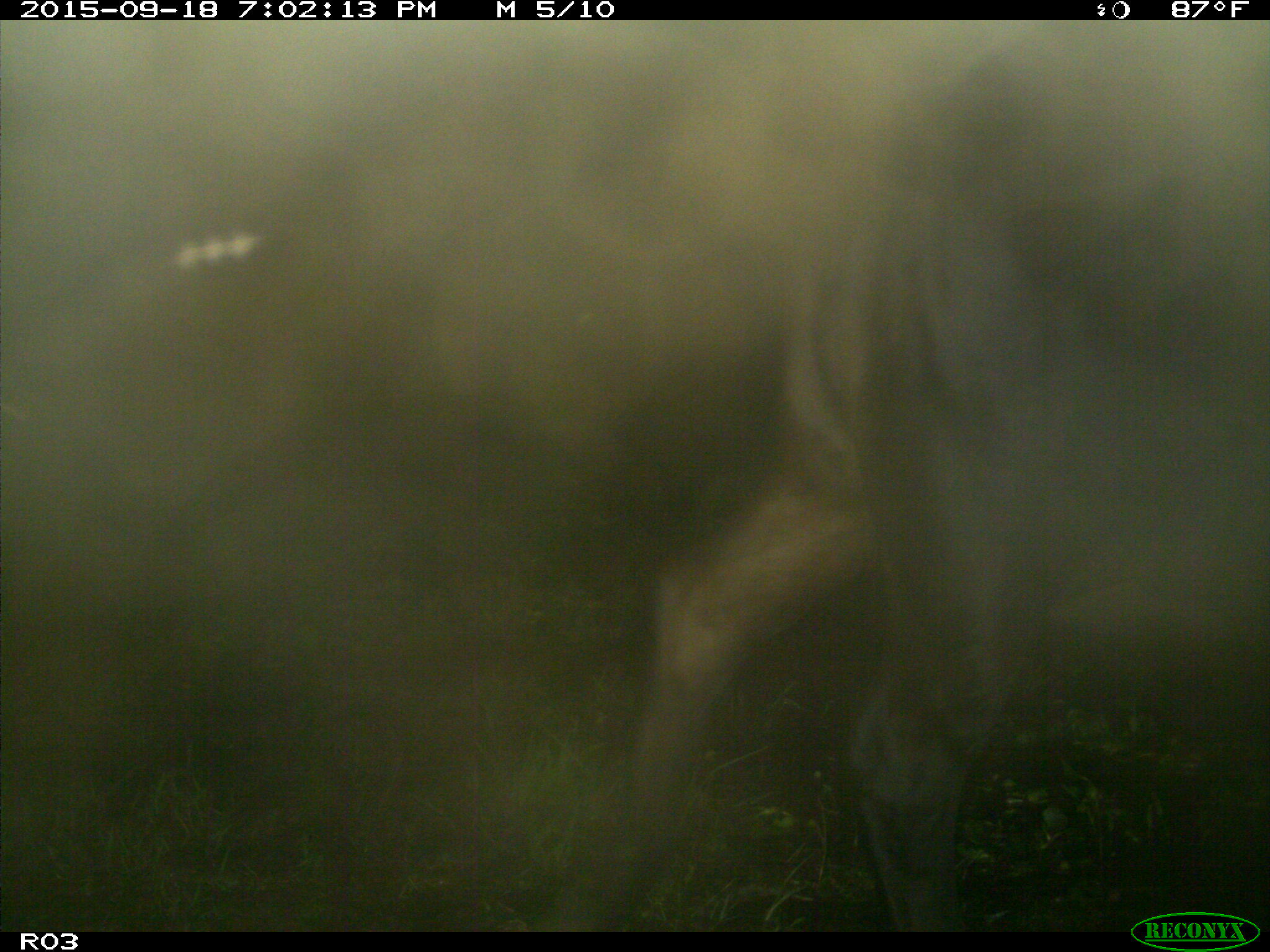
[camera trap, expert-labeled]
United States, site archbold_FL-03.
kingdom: Animalia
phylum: Chordata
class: Mammalia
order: Artiodactyla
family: Bovidae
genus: Bos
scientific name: Bos taurus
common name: domestic cow